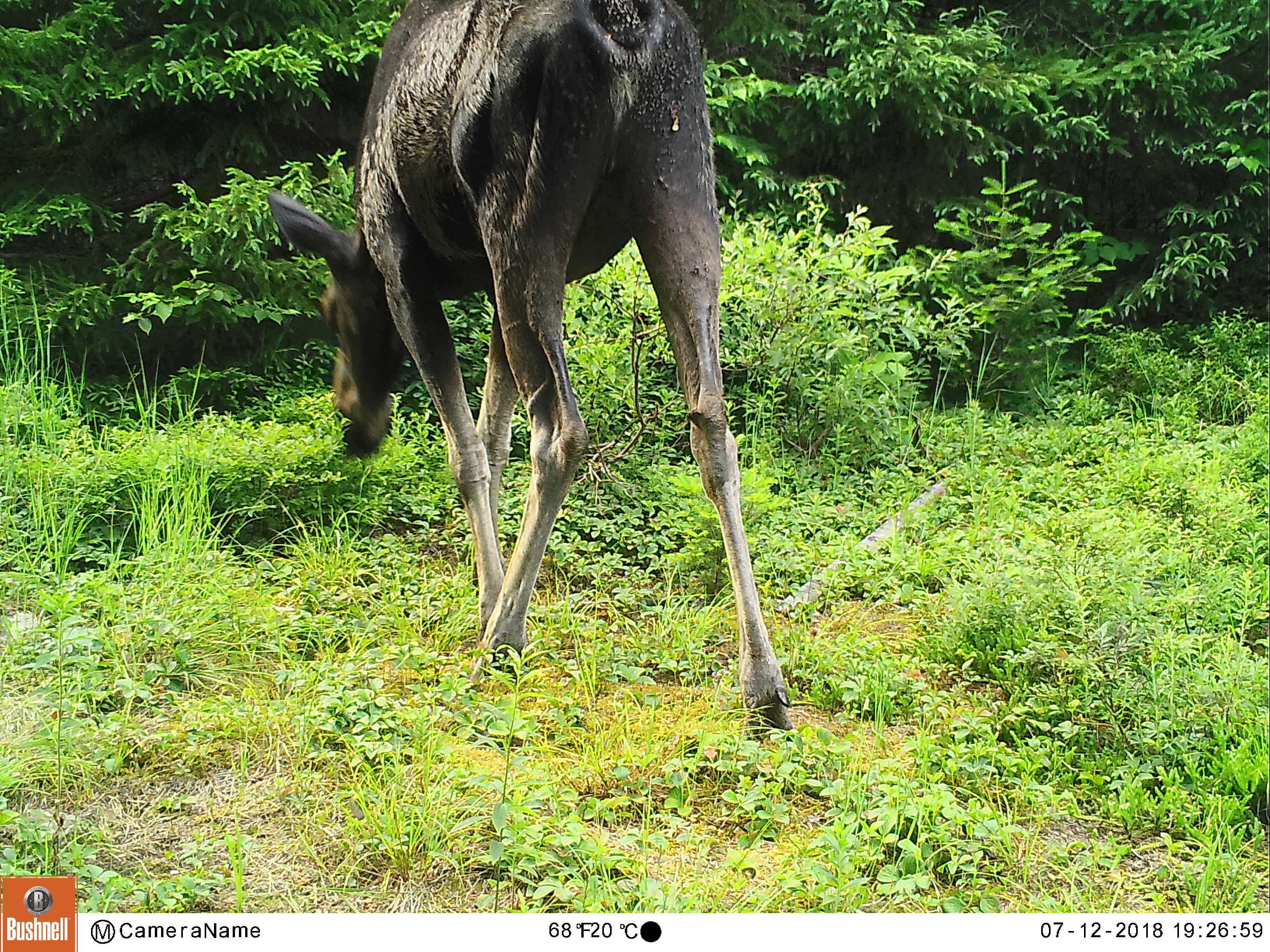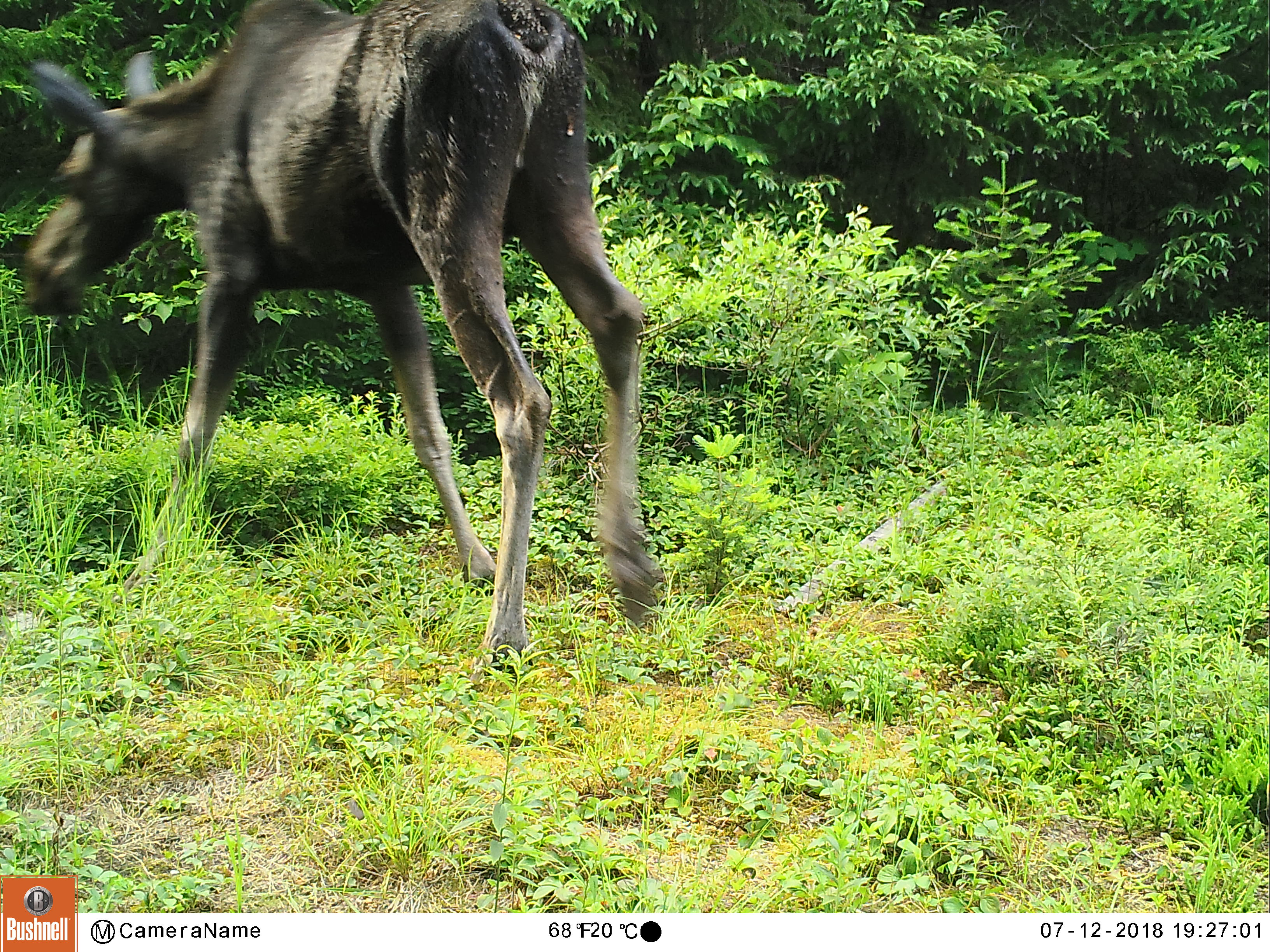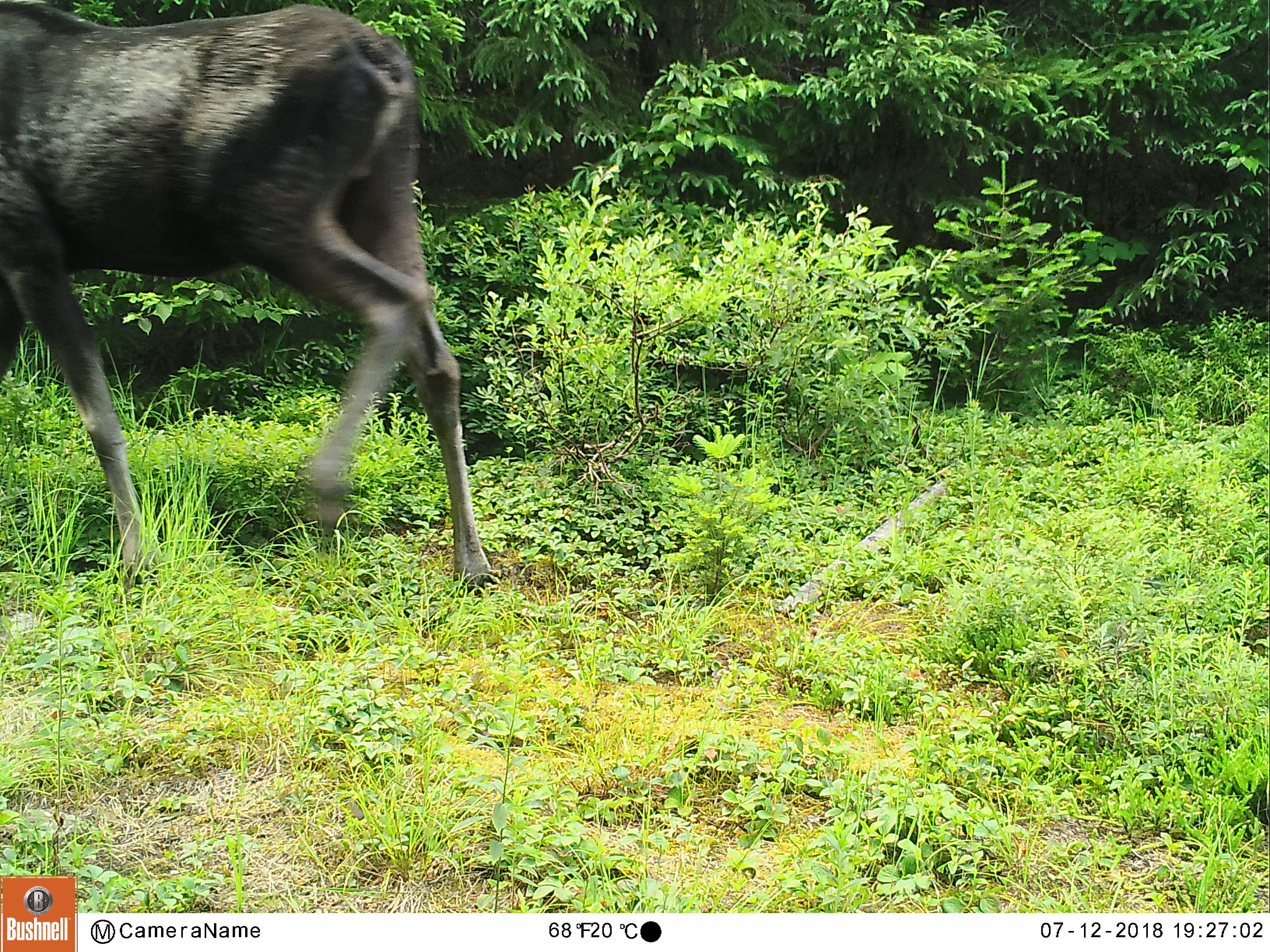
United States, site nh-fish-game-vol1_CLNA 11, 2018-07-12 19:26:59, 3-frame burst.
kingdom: Animalia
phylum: Chordata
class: Mammalia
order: Artiodactyla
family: Cervidae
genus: Alces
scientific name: Alces alces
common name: moose